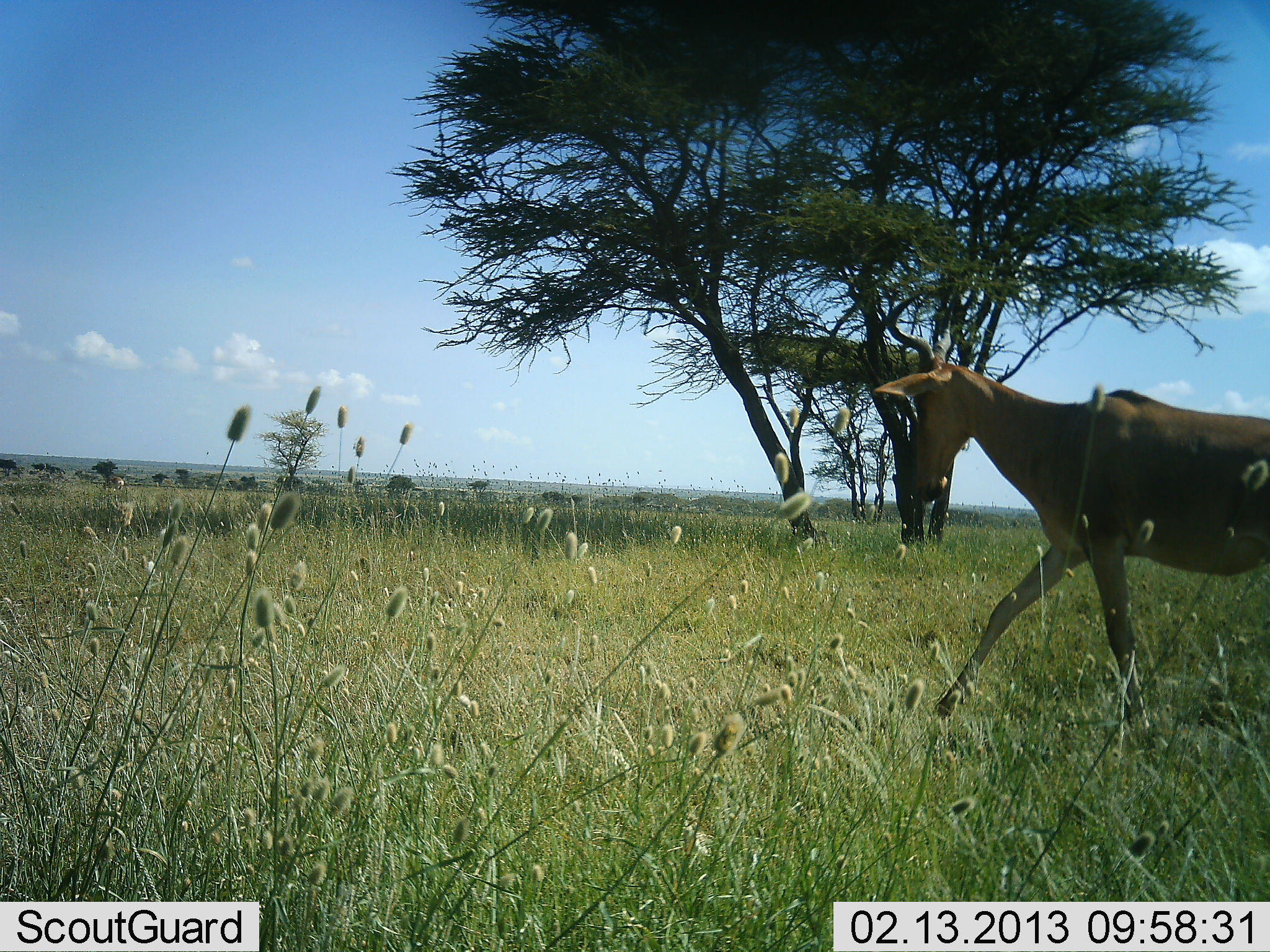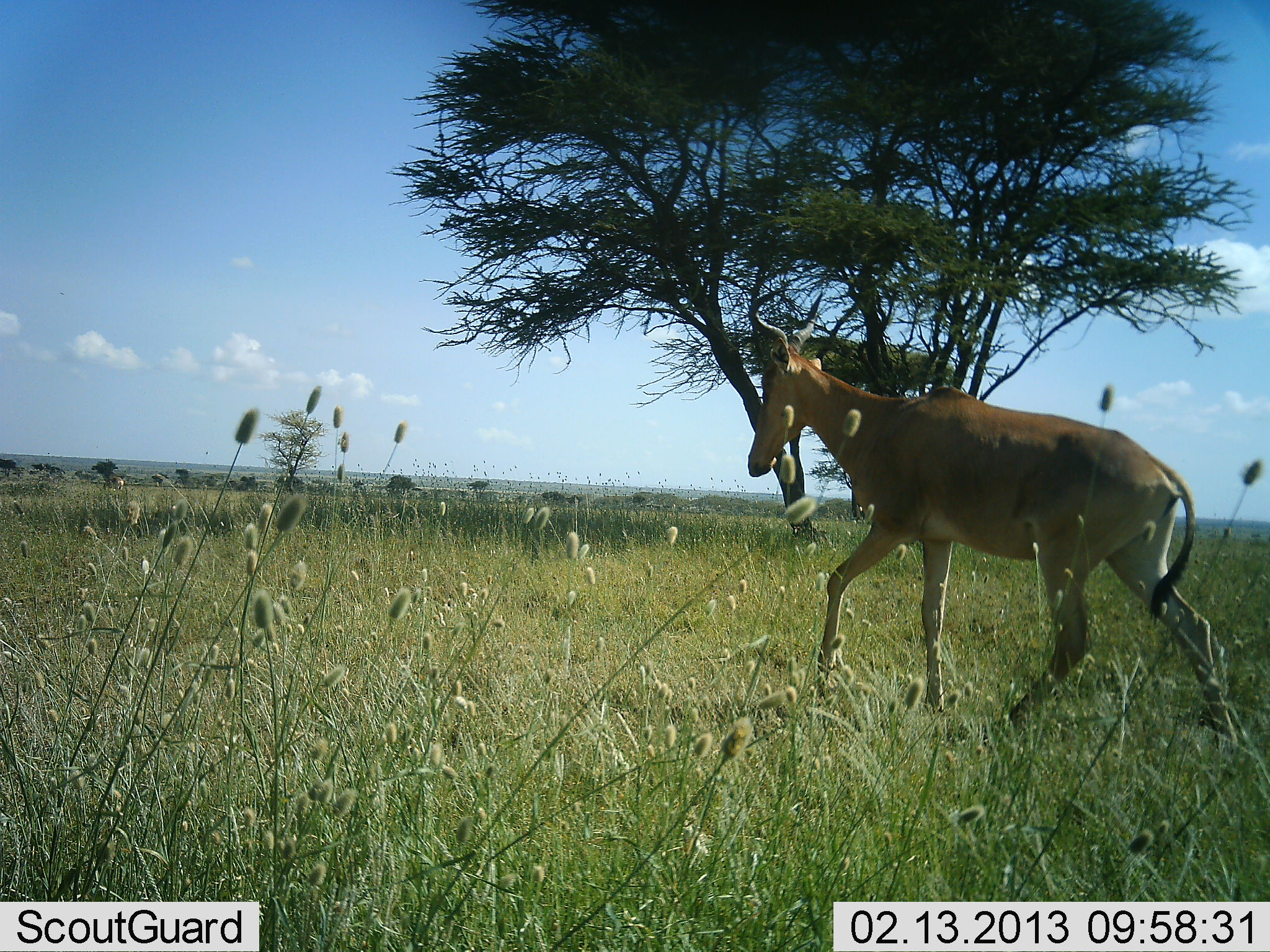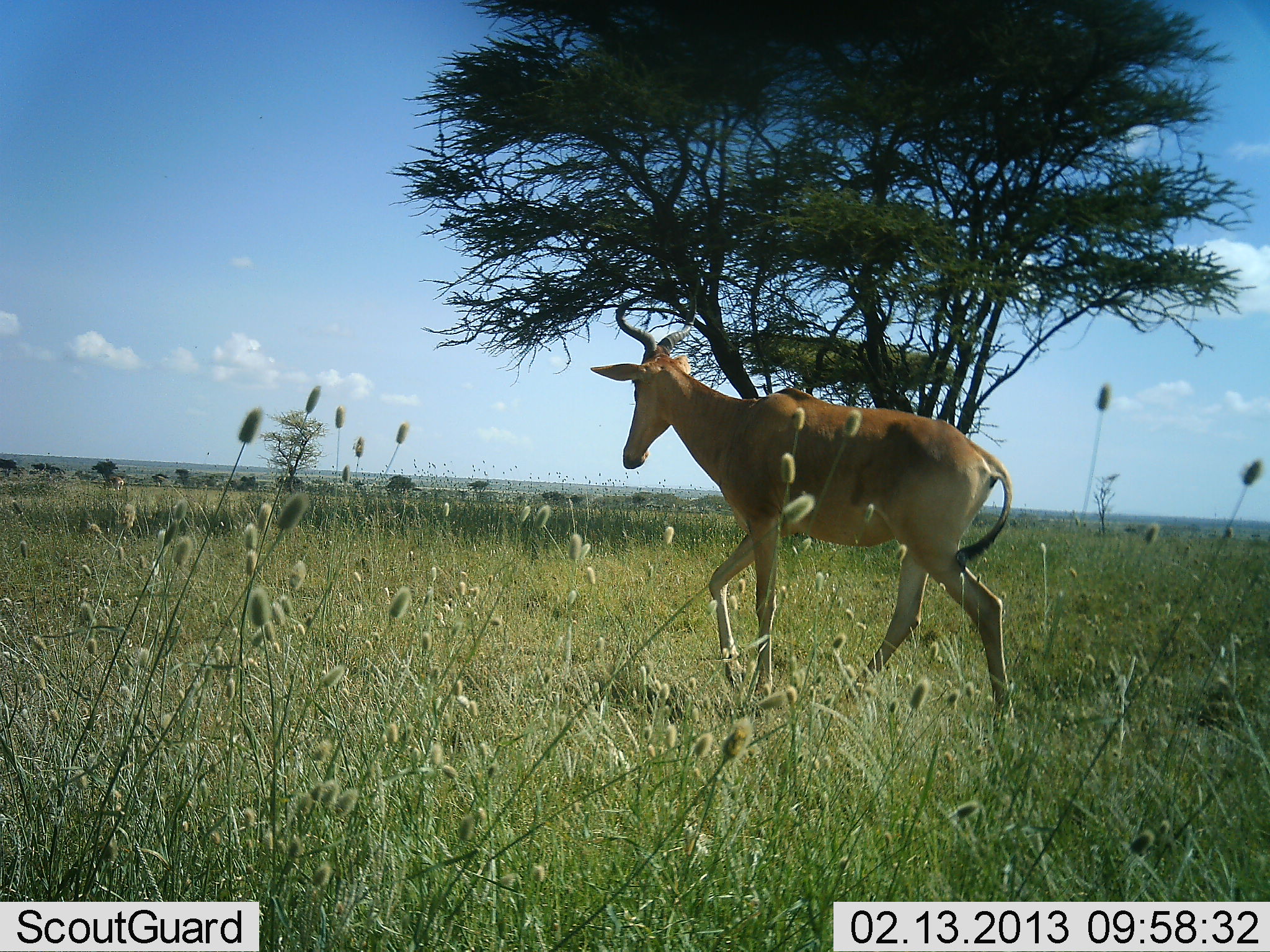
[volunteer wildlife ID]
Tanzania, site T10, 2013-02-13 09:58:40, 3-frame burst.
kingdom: Animalia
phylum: Chordata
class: Mammalia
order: Artiodactyla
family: Bovidae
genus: Alcelaphus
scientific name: Alcelaphus buselaphus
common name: hartebeest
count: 1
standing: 6%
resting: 0%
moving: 94%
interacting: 0%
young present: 0%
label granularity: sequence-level